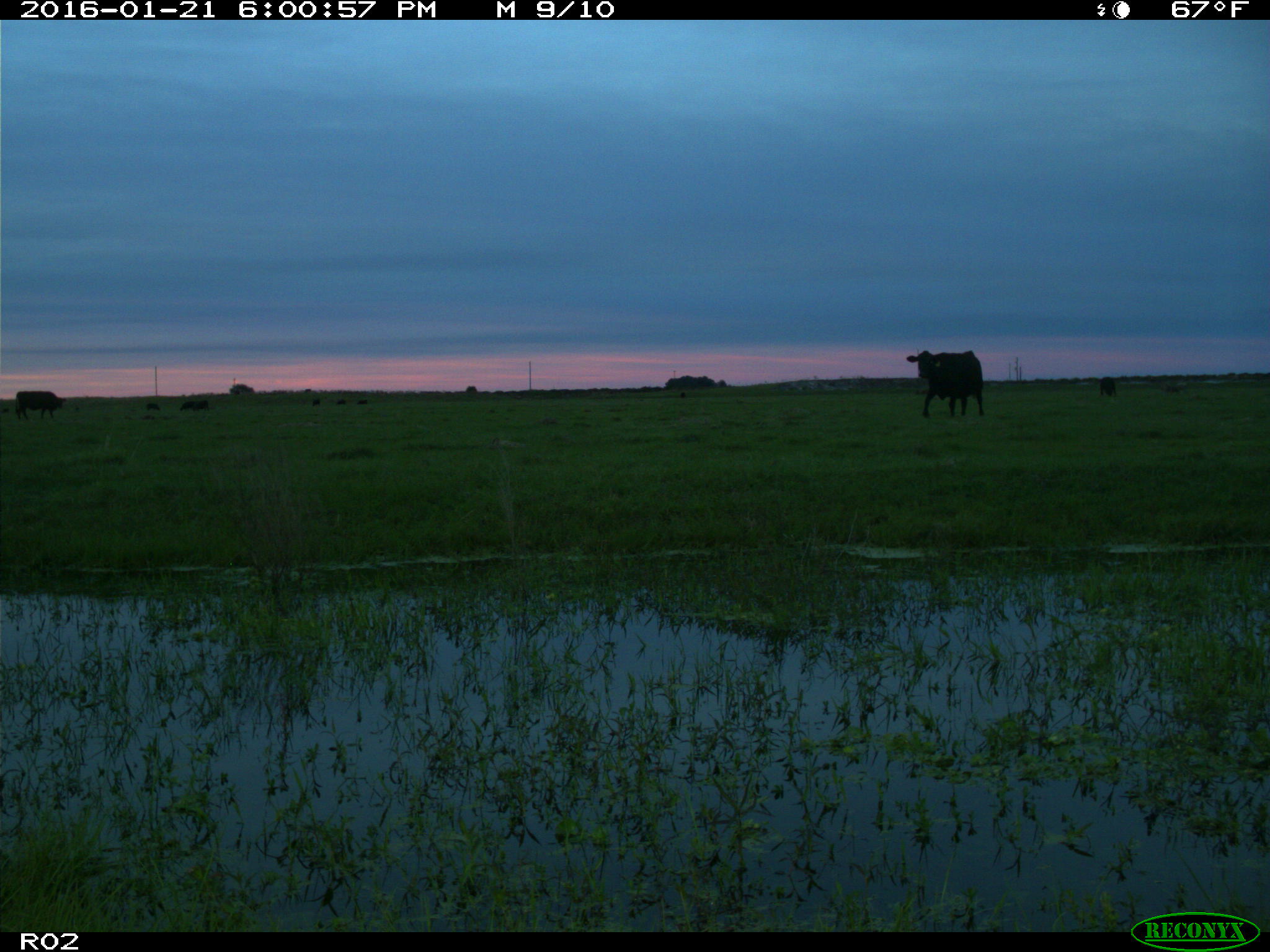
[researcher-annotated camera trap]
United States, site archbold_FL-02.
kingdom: Animalia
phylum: Chordata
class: Mammalia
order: Artiodactyla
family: Bovidae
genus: Bos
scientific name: Bos taurus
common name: domestic cow